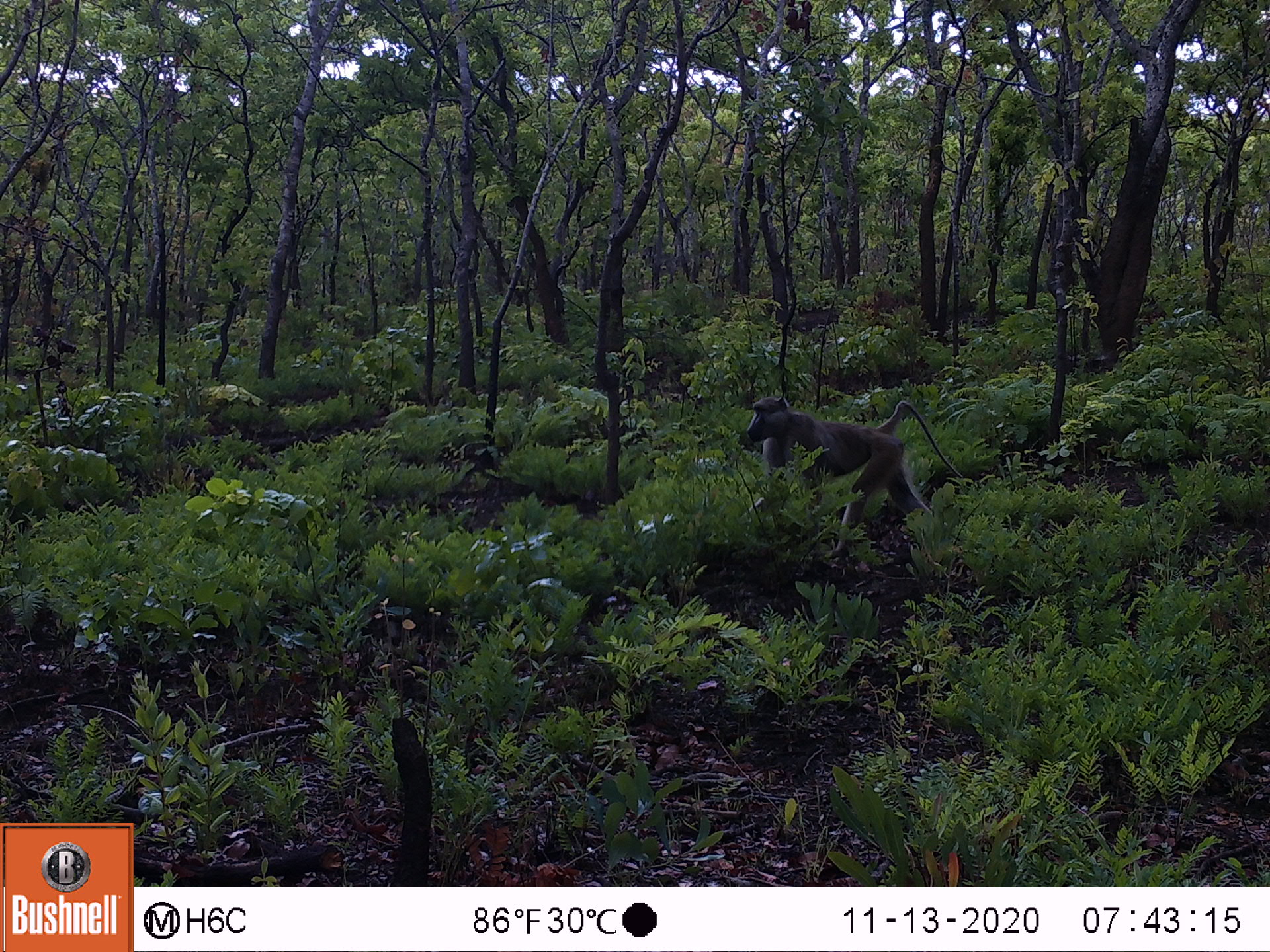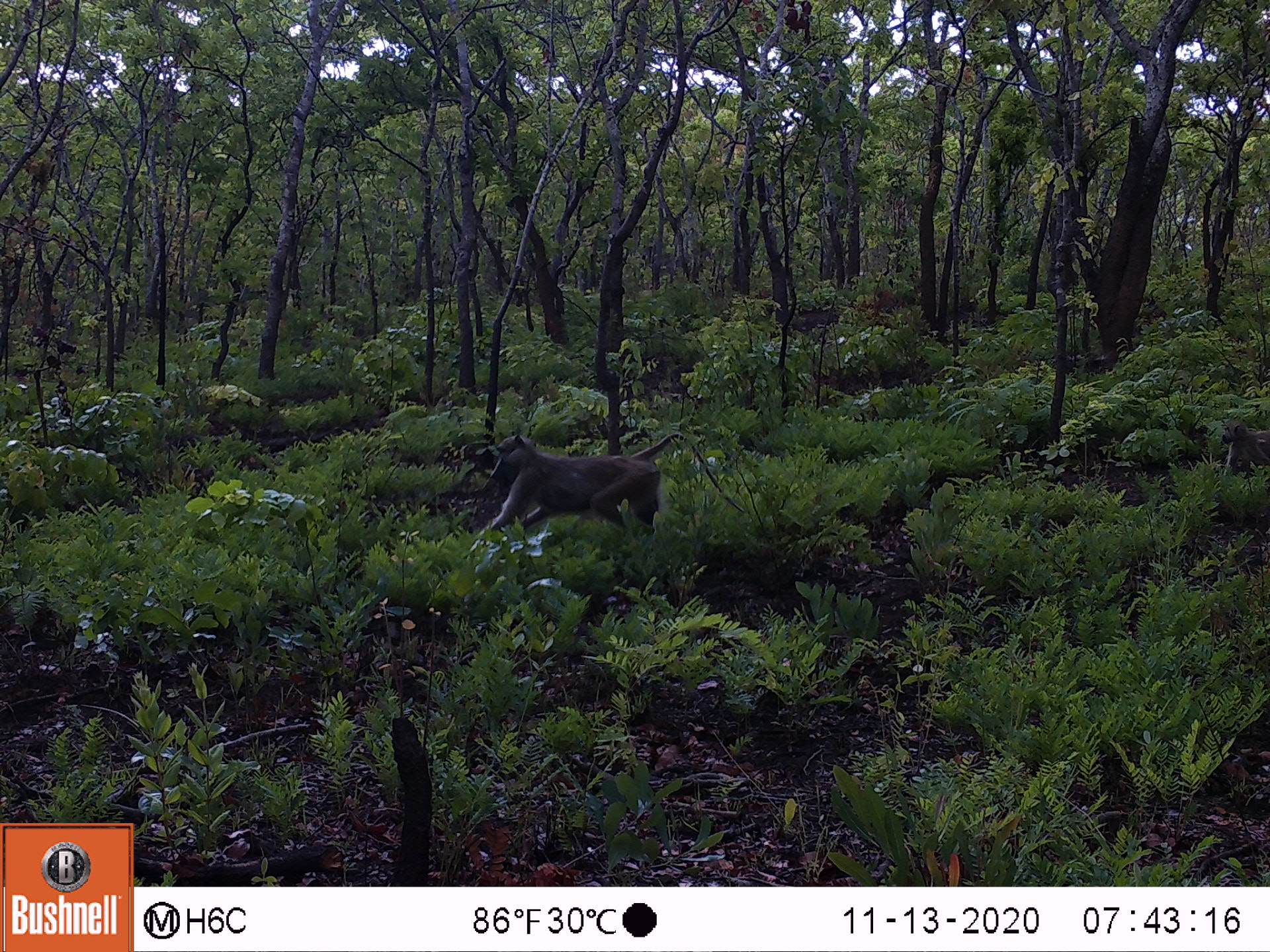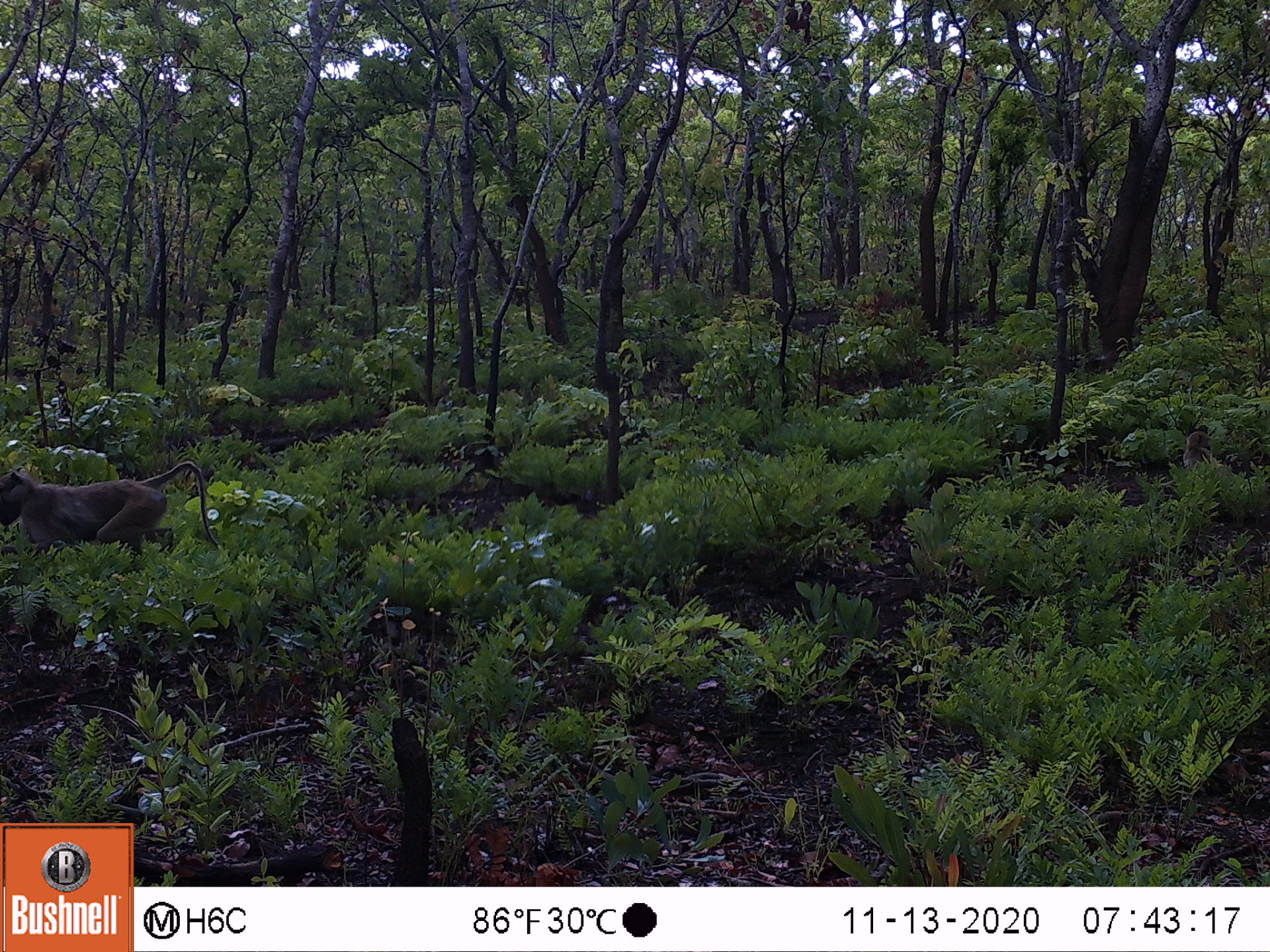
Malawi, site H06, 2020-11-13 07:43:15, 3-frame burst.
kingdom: Animalia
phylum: Chordata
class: Mammalia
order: Primates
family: Cercopithecidae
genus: Papio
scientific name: Papio cynocephalus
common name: yellow baboon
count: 1